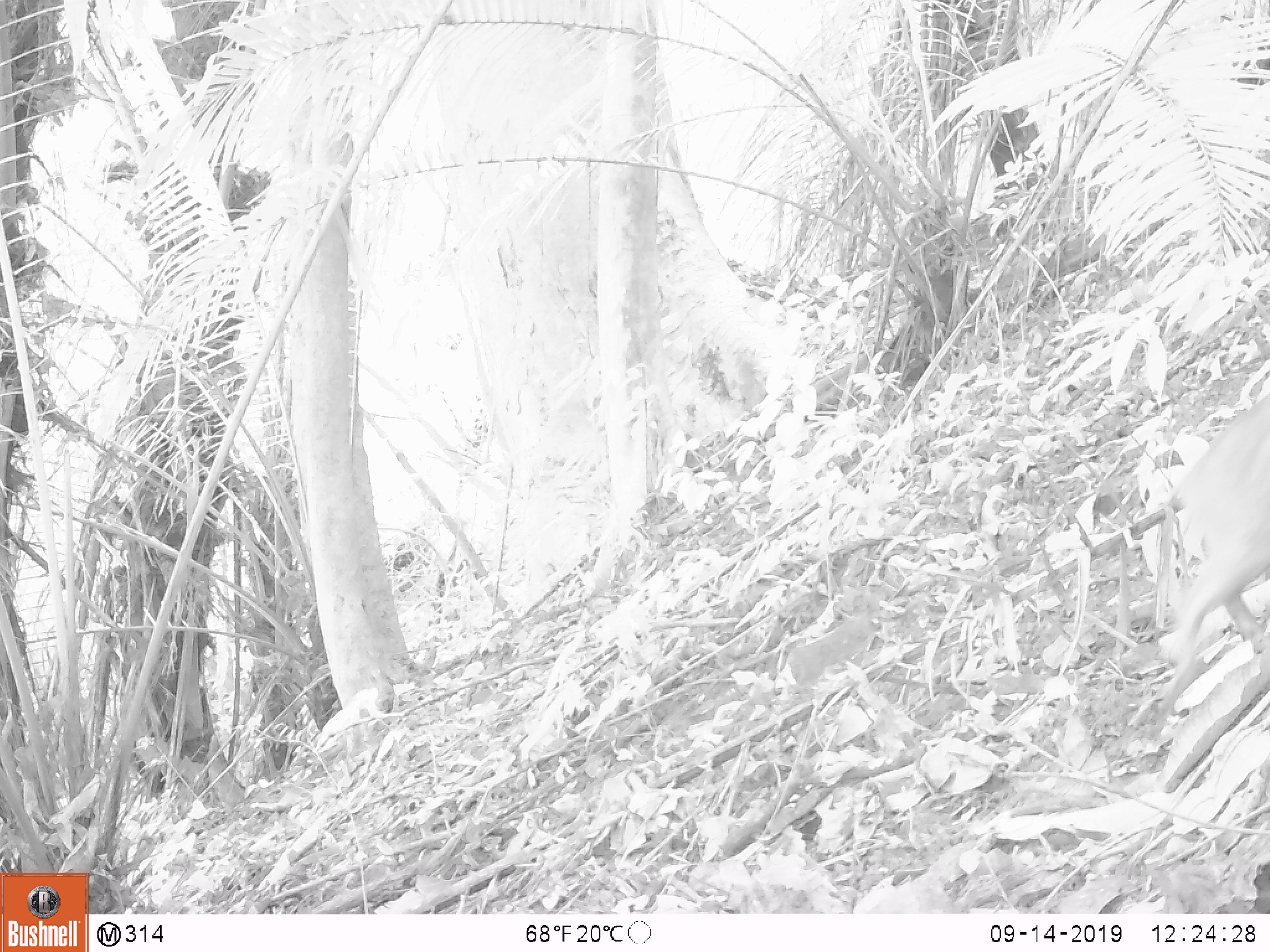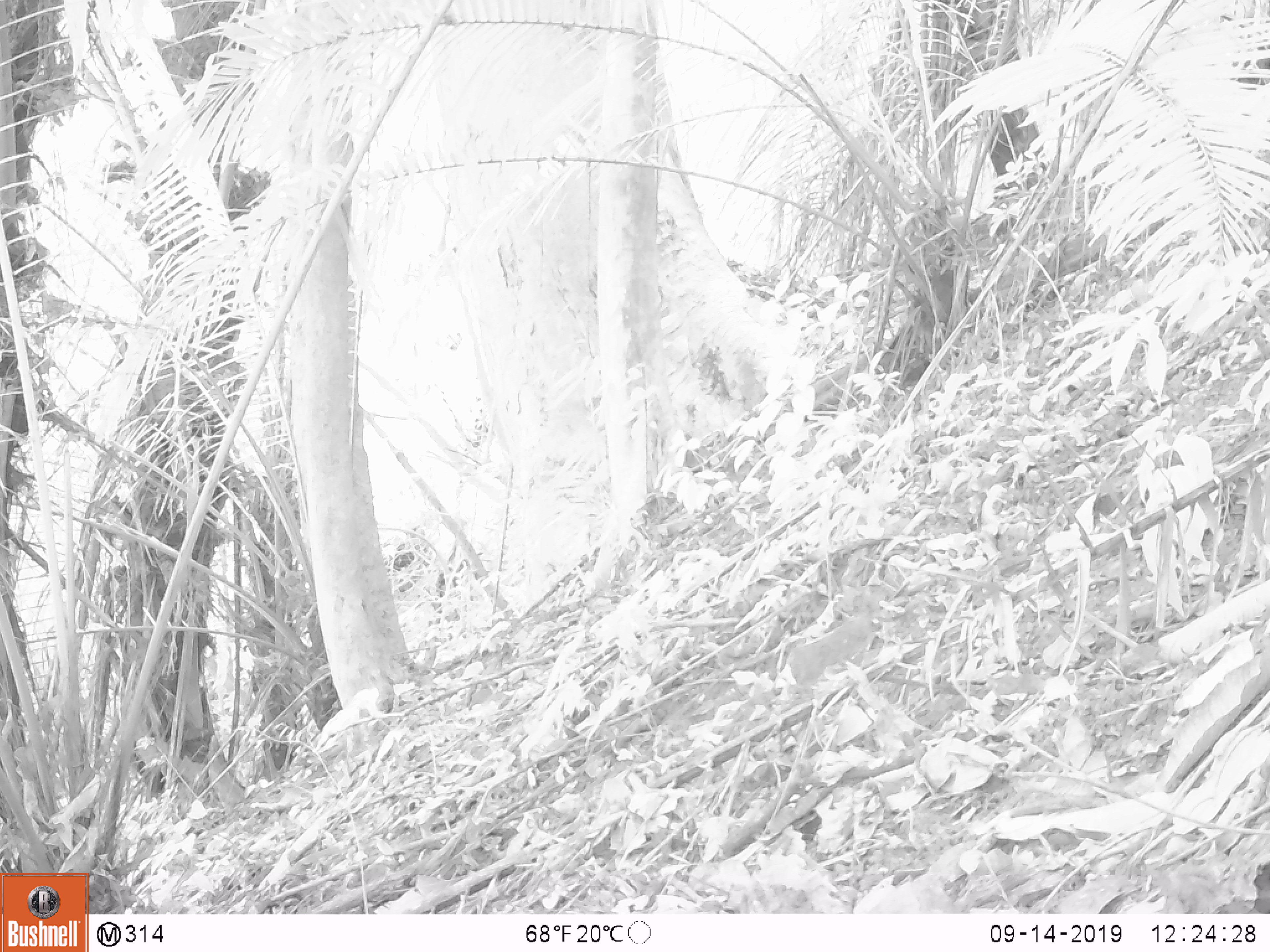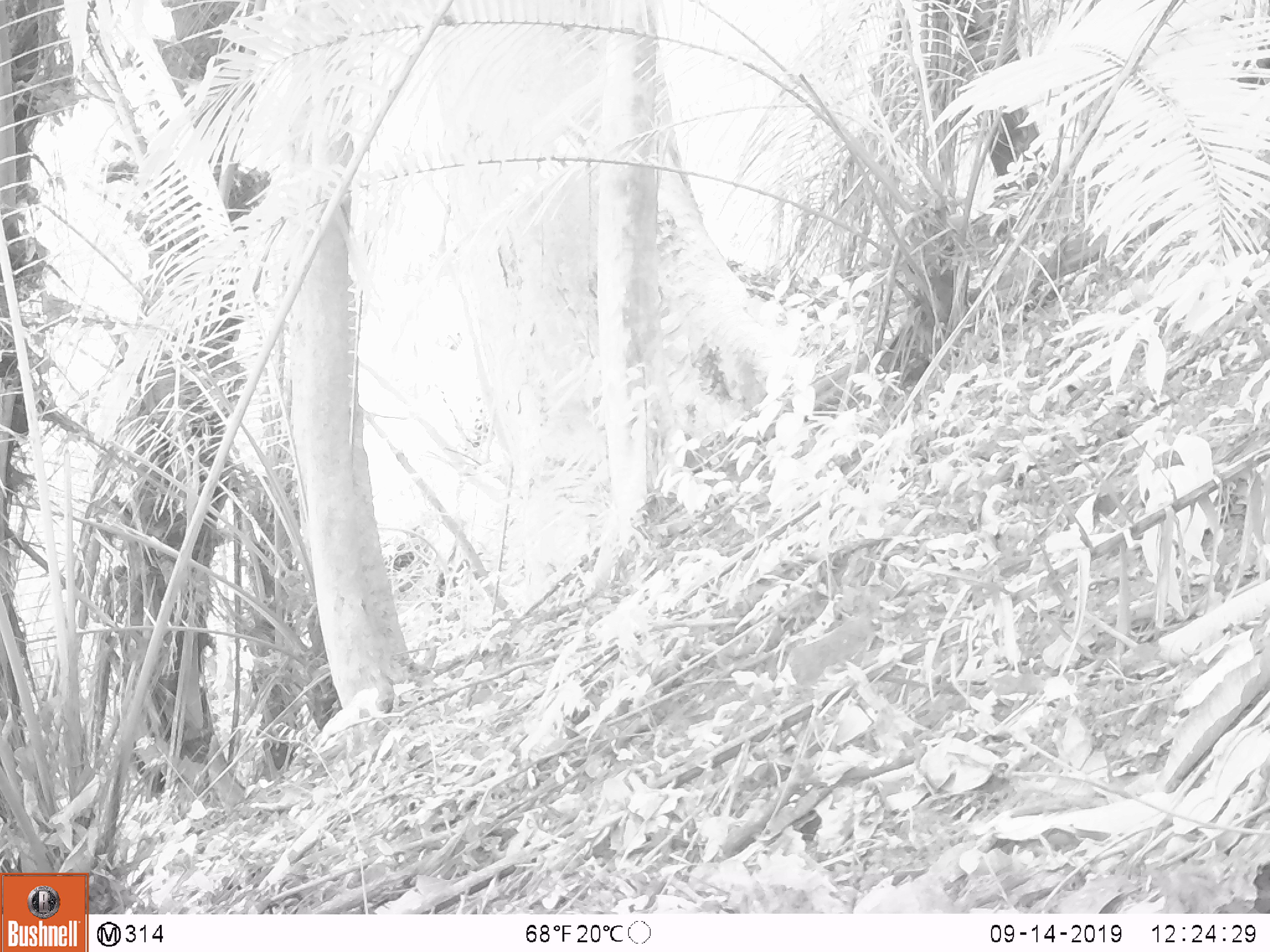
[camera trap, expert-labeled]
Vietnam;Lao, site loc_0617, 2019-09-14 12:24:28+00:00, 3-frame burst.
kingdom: Animalia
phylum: Chordata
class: Mammalia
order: Artiodactyla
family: Suidae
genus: Sus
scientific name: Sus scrofa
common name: eurasian wild pig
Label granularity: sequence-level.